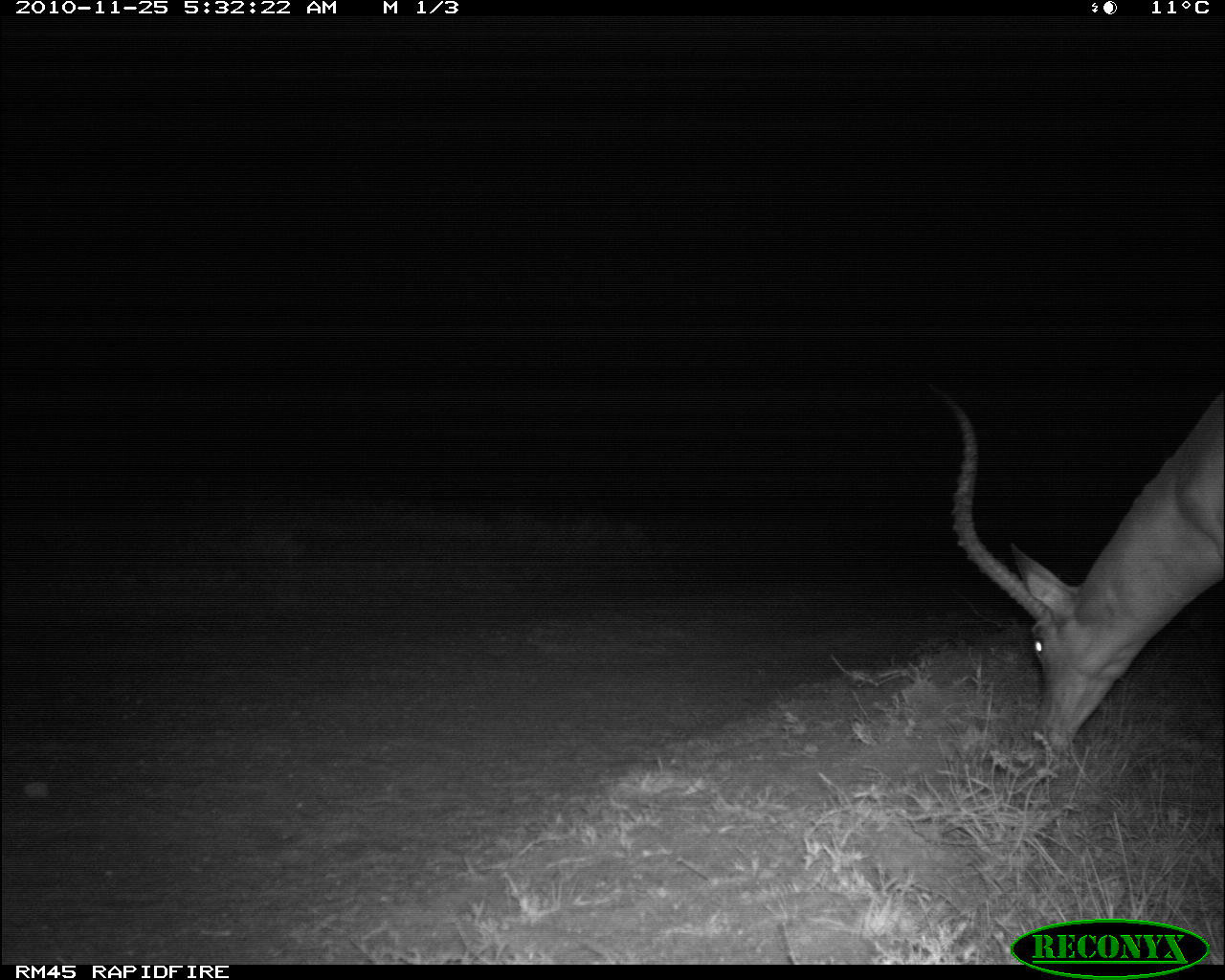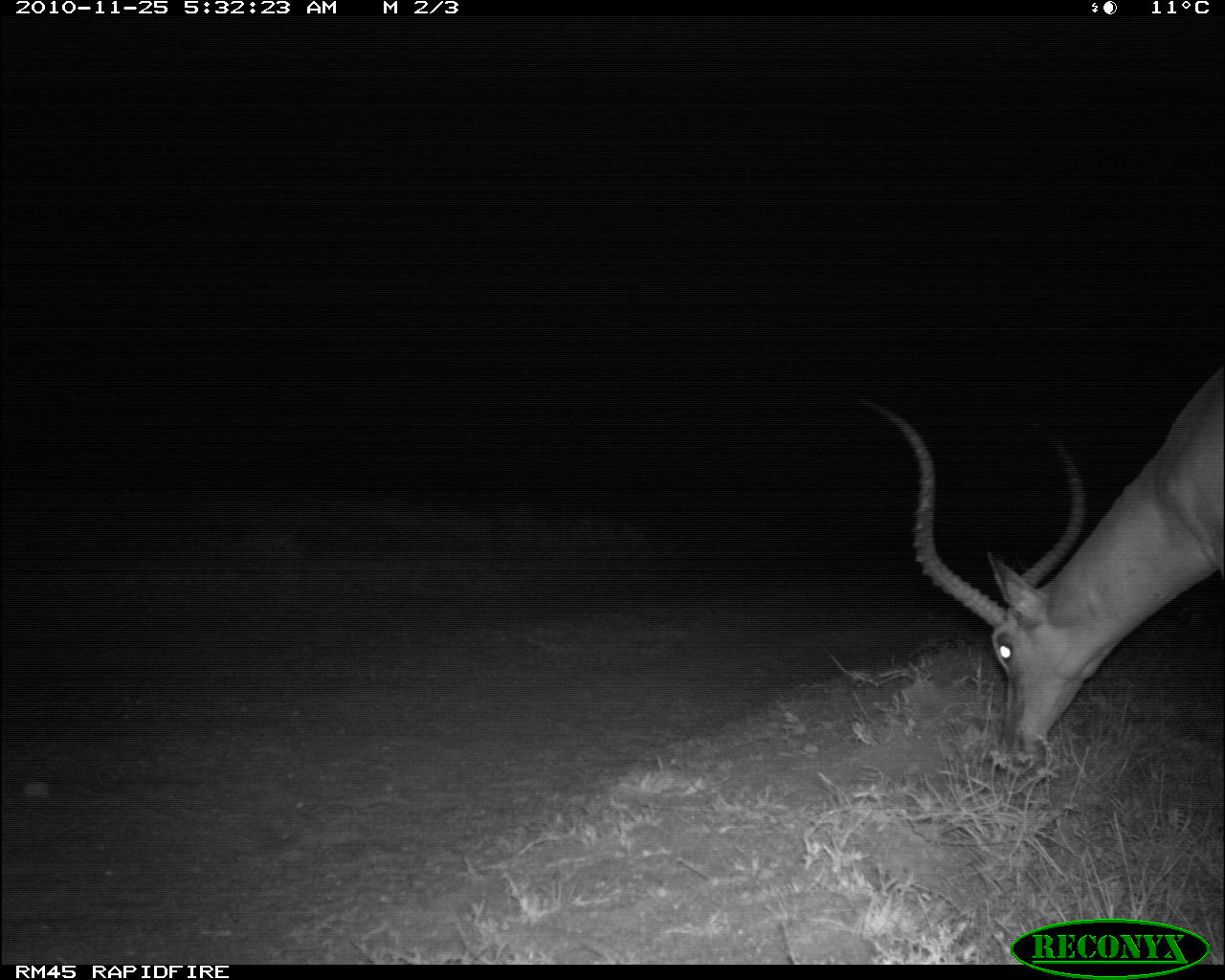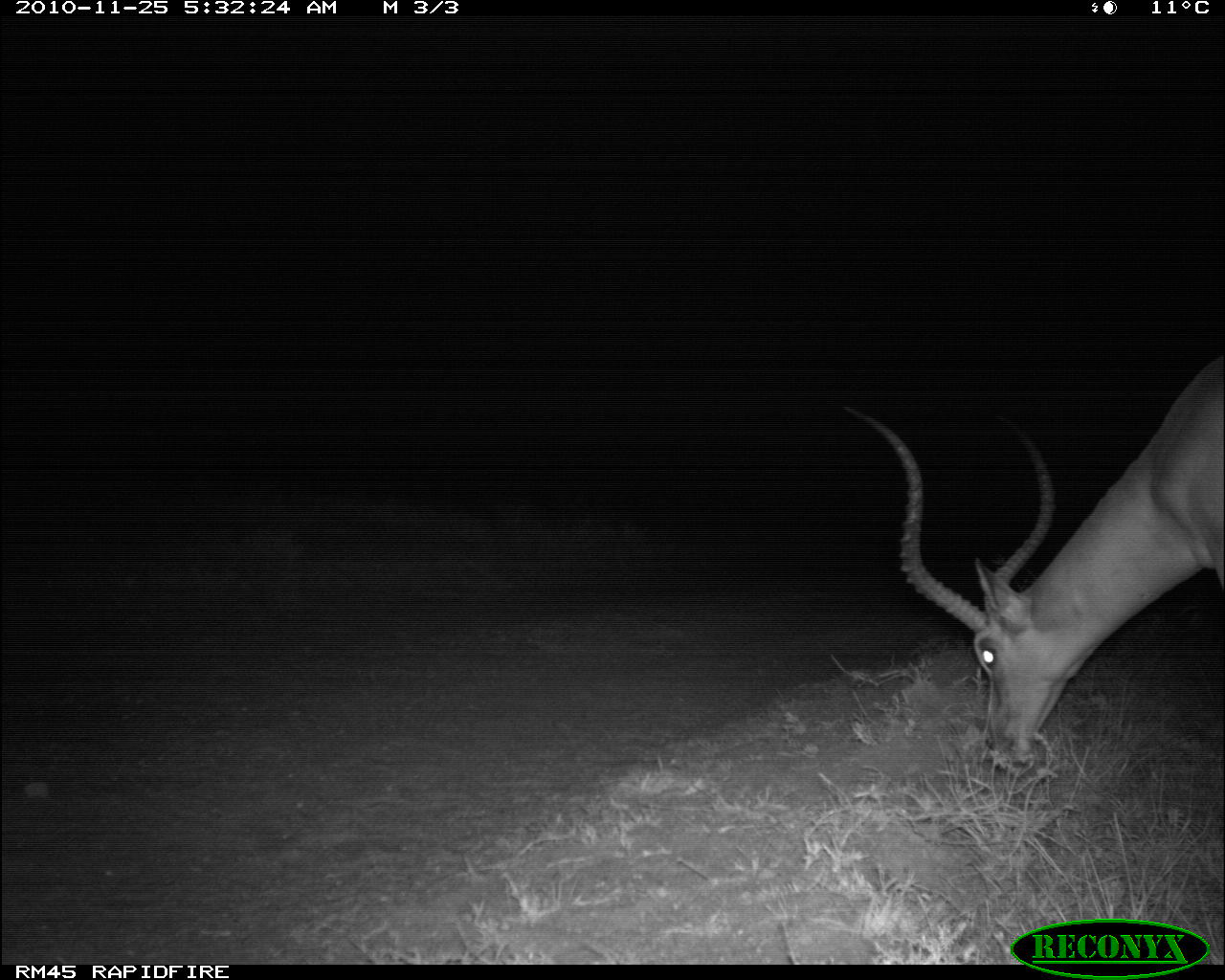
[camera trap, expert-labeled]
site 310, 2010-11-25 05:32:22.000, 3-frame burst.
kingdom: Animalia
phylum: Chordata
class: Mammalia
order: Artiodactyla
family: Bovidae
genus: Aepyceros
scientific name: Aepyceros melampus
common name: impala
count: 1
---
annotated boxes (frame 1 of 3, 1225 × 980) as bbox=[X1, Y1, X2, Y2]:
aepyceros melampus: bbox=[931, 383, 1224, 761]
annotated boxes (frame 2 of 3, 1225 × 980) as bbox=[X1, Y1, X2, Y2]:
aepyceros melampus: bbox=[852, 362, 1225, 772]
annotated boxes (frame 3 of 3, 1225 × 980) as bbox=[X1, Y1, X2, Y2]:
aepyceros melampus: bbox=[839, 351, 1225, 776]